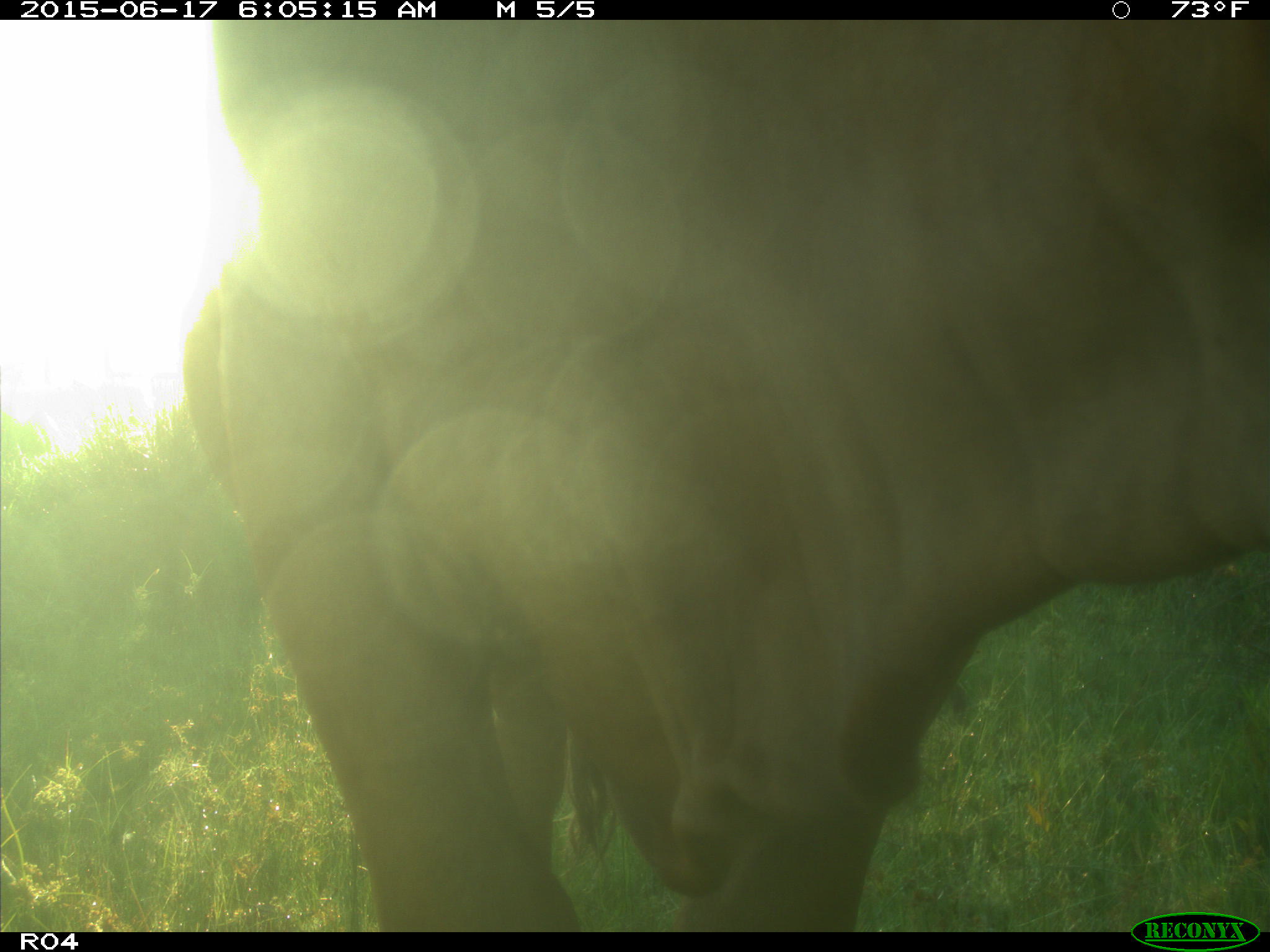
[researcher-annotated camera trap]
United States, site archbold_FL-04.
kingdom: Animalia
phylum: Chordata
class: Mammalia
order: Artiodactyla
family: Bovidae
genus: Bos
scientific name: Bos taurus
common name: domestic cow